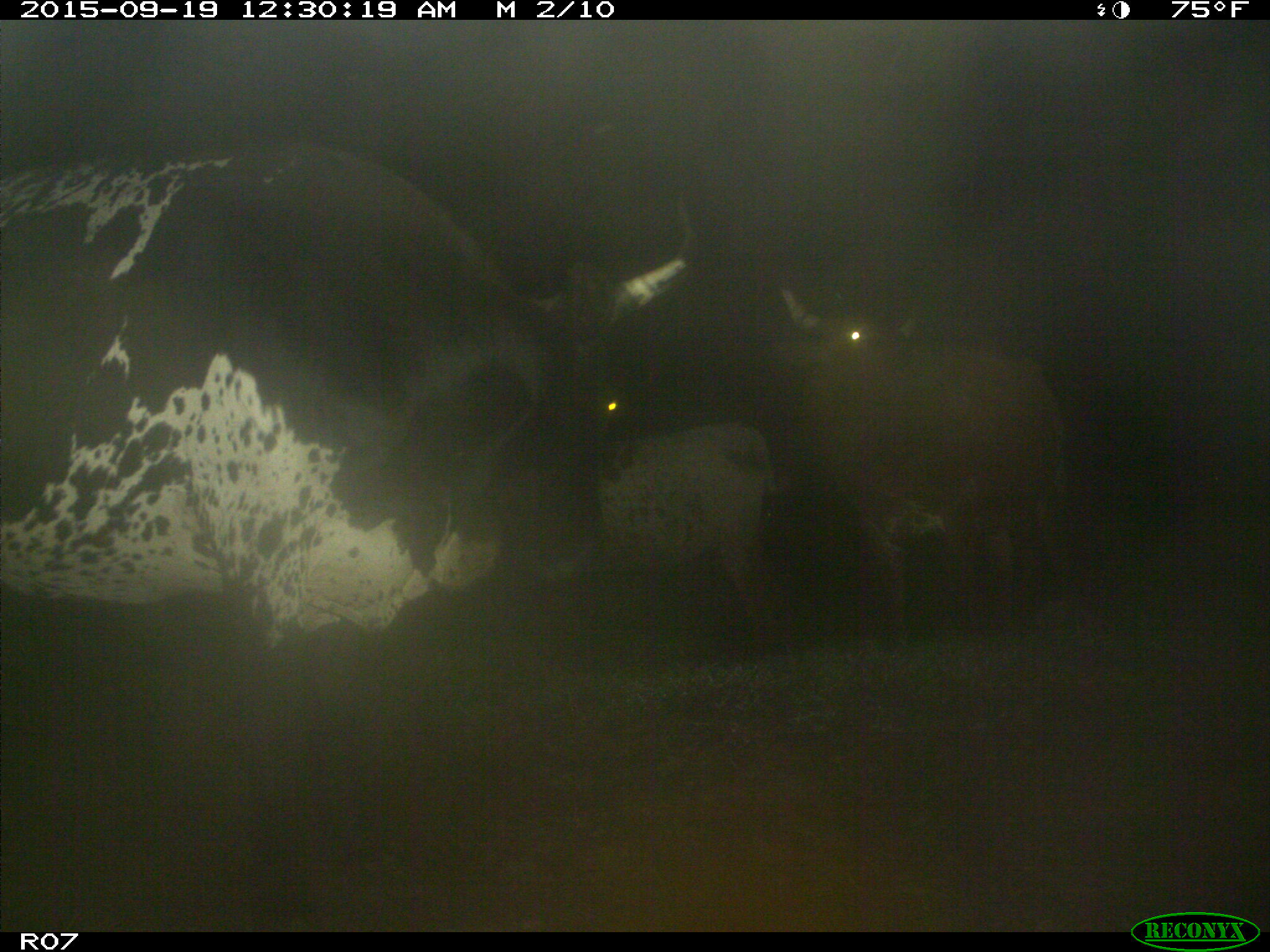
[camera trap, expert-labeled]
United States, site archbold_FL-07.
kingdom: Animalia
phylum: Chordata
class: Mammalia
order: Artiodactyla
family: Bovidae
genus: Bos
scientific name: Bos taurus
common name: domestic cow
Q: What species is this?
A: Bos taurus (domestic cow).